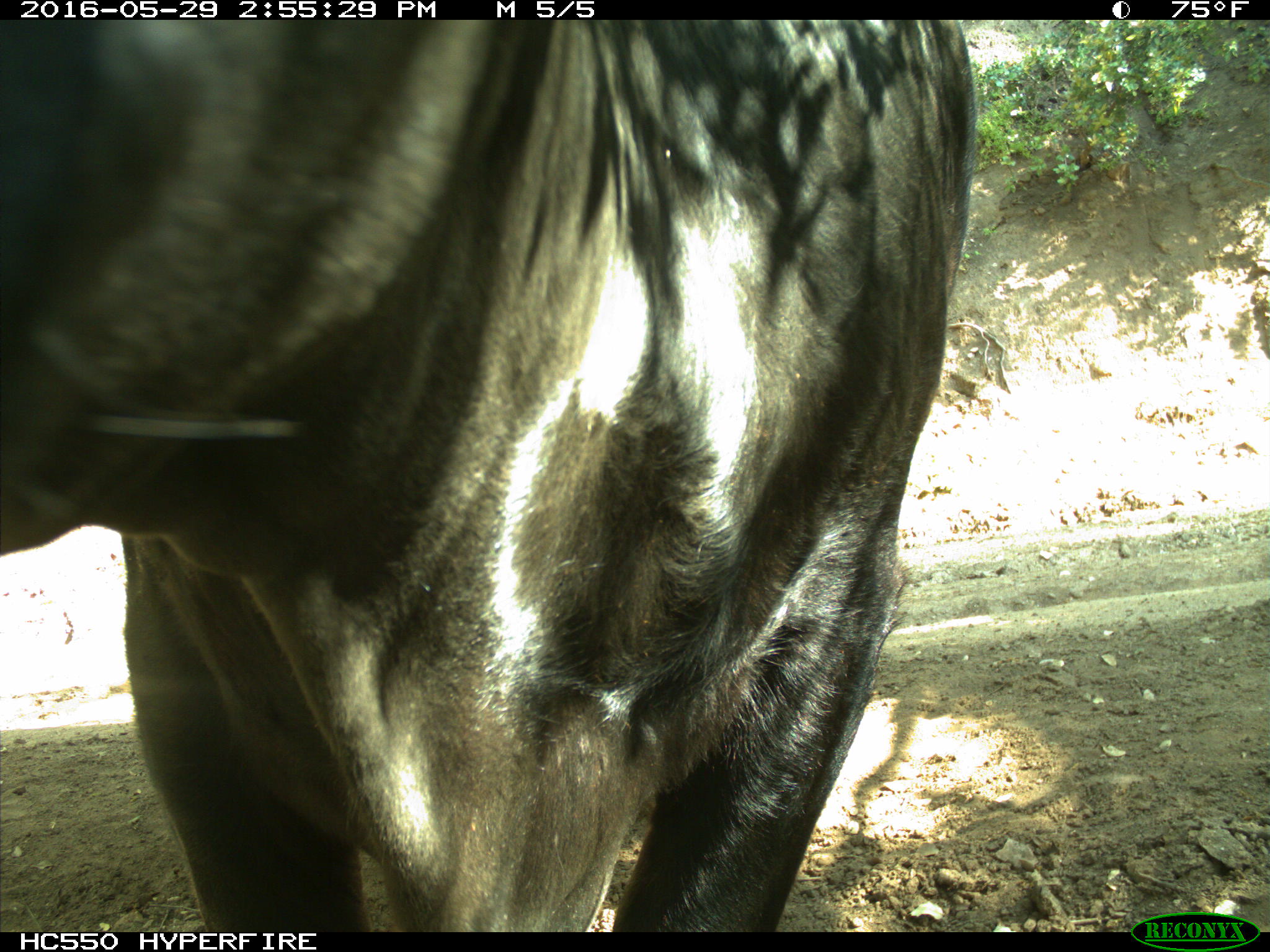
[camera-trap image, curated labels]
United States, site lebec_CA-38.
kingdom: Animalia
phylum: Chordata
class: Mammalia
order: Artiodactyla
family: Bovidae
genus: Bos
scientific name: Bos taurus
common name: domestic cow